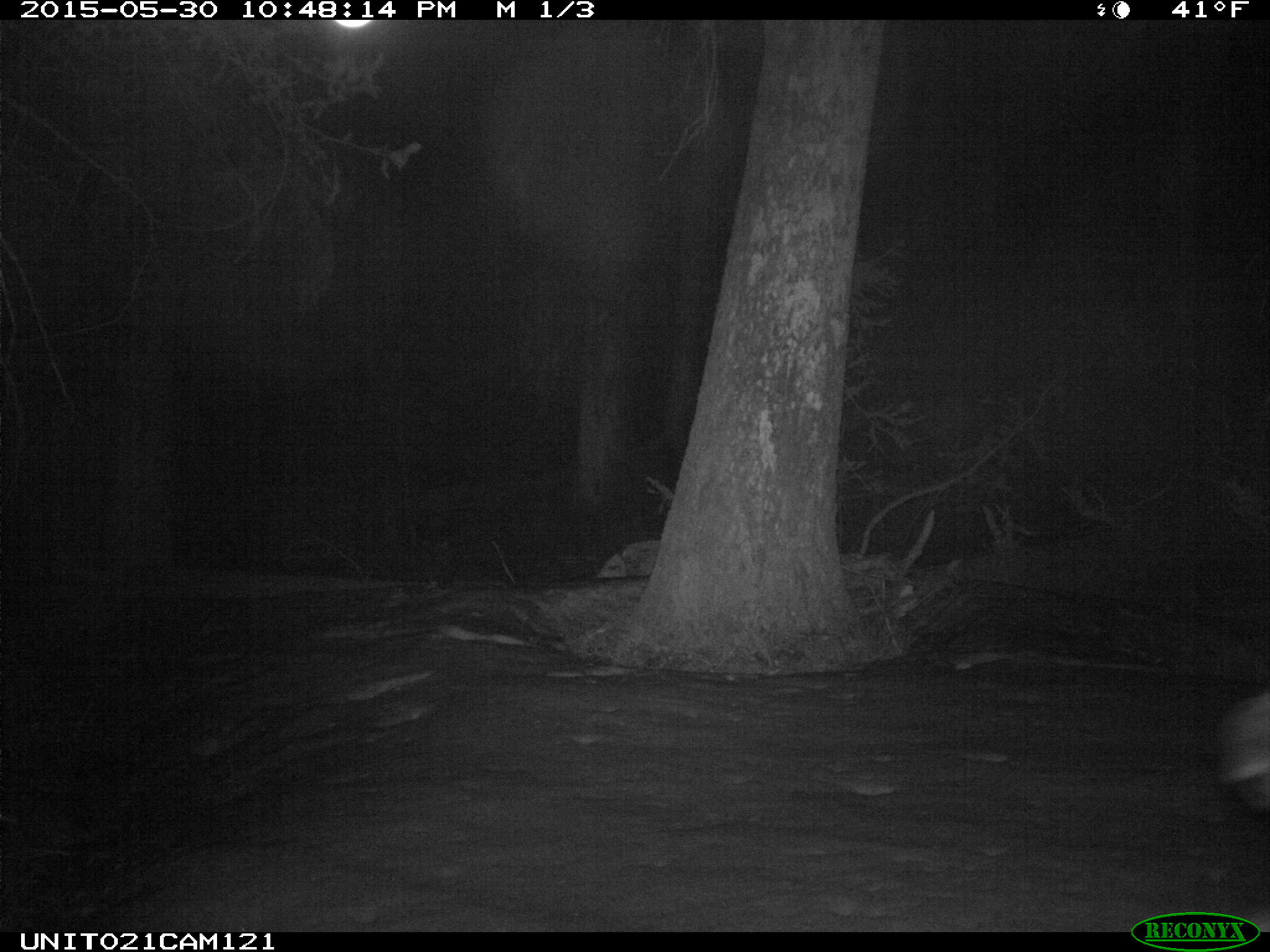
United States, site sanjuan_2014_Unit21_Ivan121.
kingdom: Animalia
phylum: Chordata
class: Mammalia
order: Artiodactyla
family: Cervidae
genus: Odocoileus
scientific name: Odocoileus hemionus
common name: mule deer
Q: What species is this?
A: Odocoileus hemionus (mule deer).